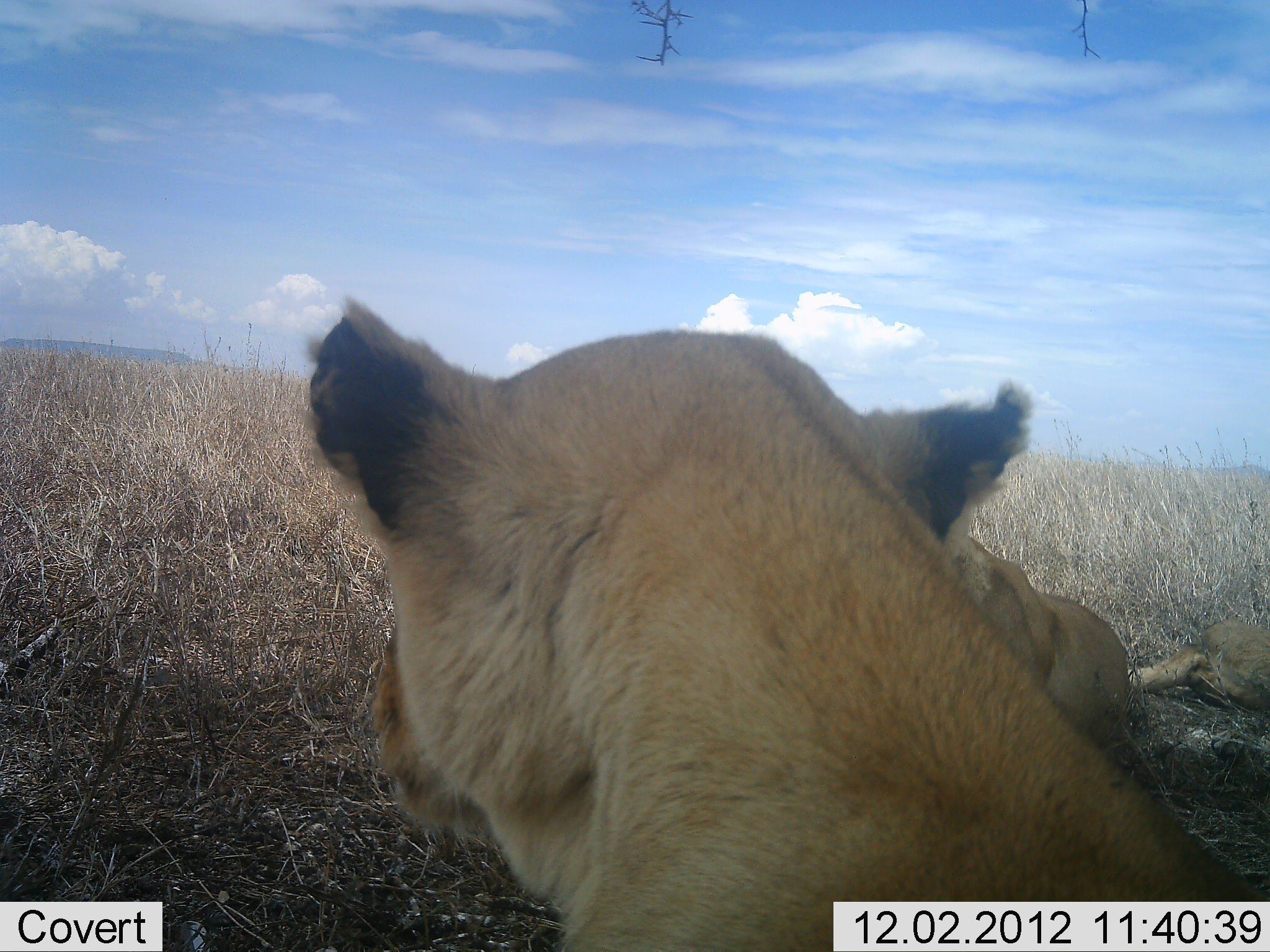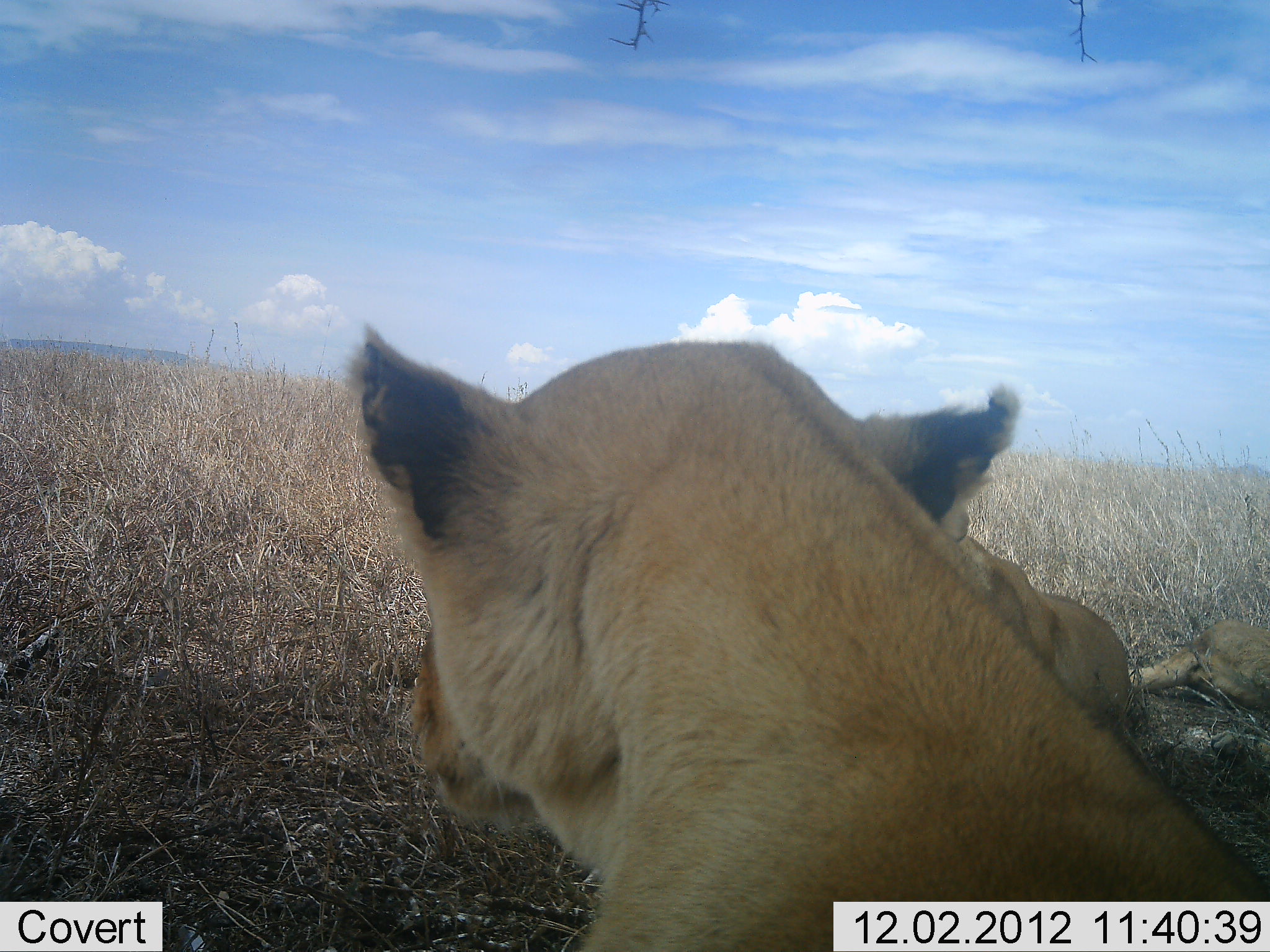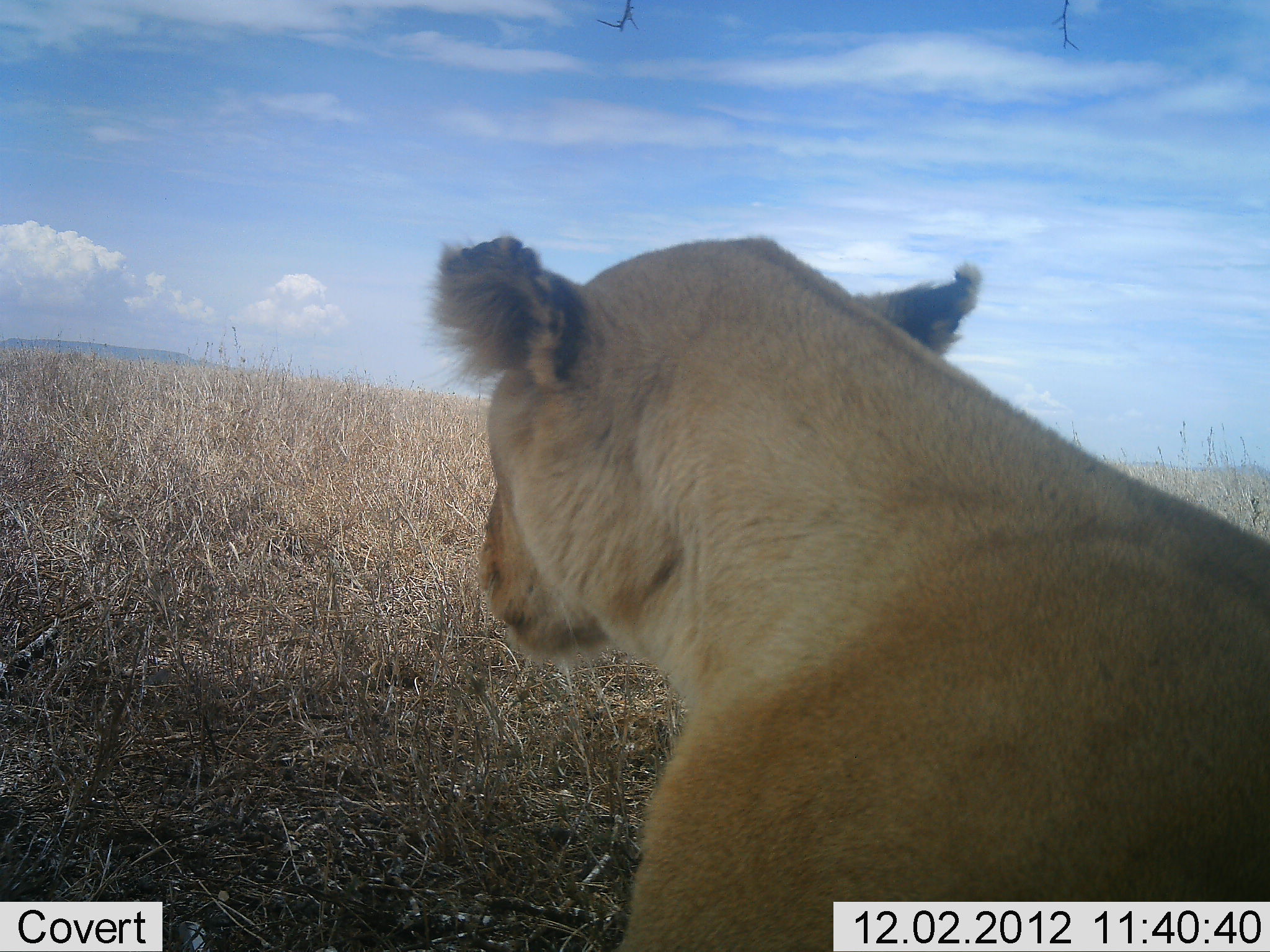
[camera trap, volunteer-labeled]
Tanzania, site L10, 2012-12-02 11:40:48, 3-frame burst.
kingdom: Animalia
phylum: Chordata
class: Mammalia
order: Carnivora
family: Felidae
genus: Panthera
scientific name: Panthera leo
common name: lion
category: lionfemale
Lionfemale (lion) (Panthera leo), count 3. Behavior (volunteer vote fractions): standing 0%, resting 100%, moving 10%, interacting 0%. Young present (vote fraction): 10%. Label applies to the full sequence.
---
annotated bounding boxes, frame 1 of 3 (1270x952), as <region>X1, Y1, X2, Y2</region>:
animal: <region>307, 298, 1270, 951</region>; <region>1125, 614, 1270, 715</region>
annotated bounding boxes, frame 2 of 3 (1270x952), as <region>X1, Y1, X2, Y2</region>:
animal: <region>342, 328, 1270, 952</region>; <region>1126, 618, 1270, 715</region>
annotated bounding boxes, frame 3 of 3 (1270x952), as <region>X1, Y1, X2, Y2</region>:
animal: <region>432, 234, 1270, 951</region>